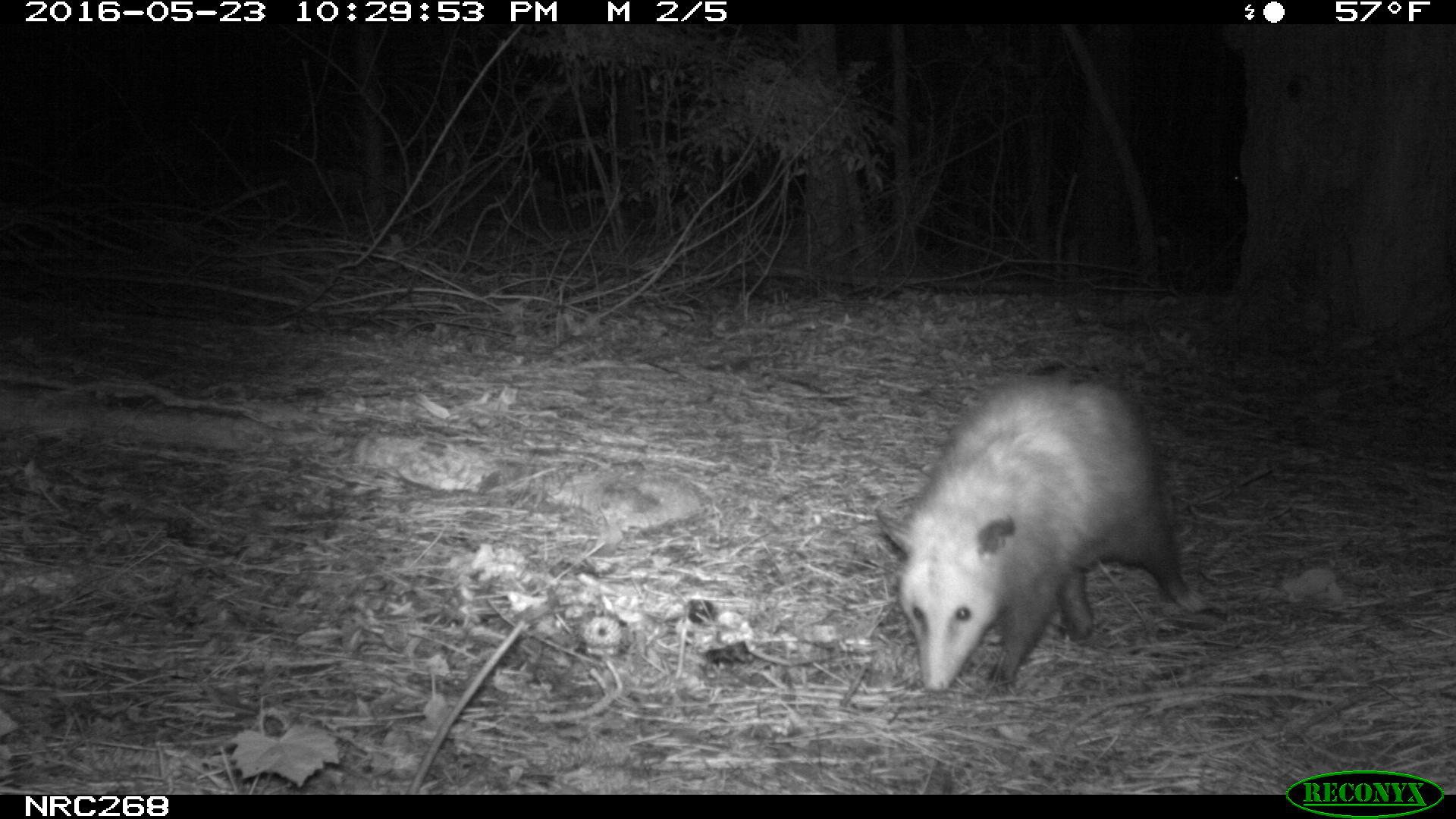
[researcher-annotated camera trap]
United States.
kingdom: Animalia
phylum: Chordata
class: Mammalia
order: Didelphimorphia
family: Didelphidae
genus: Didelphis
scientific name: Didelphis virginiana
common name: virginia opossum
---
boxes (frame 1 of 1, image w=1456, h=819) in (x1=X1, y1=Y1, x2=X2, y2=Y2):
Virginia Opossum: (x1=864, y1=368, x2=1221, y2=703)